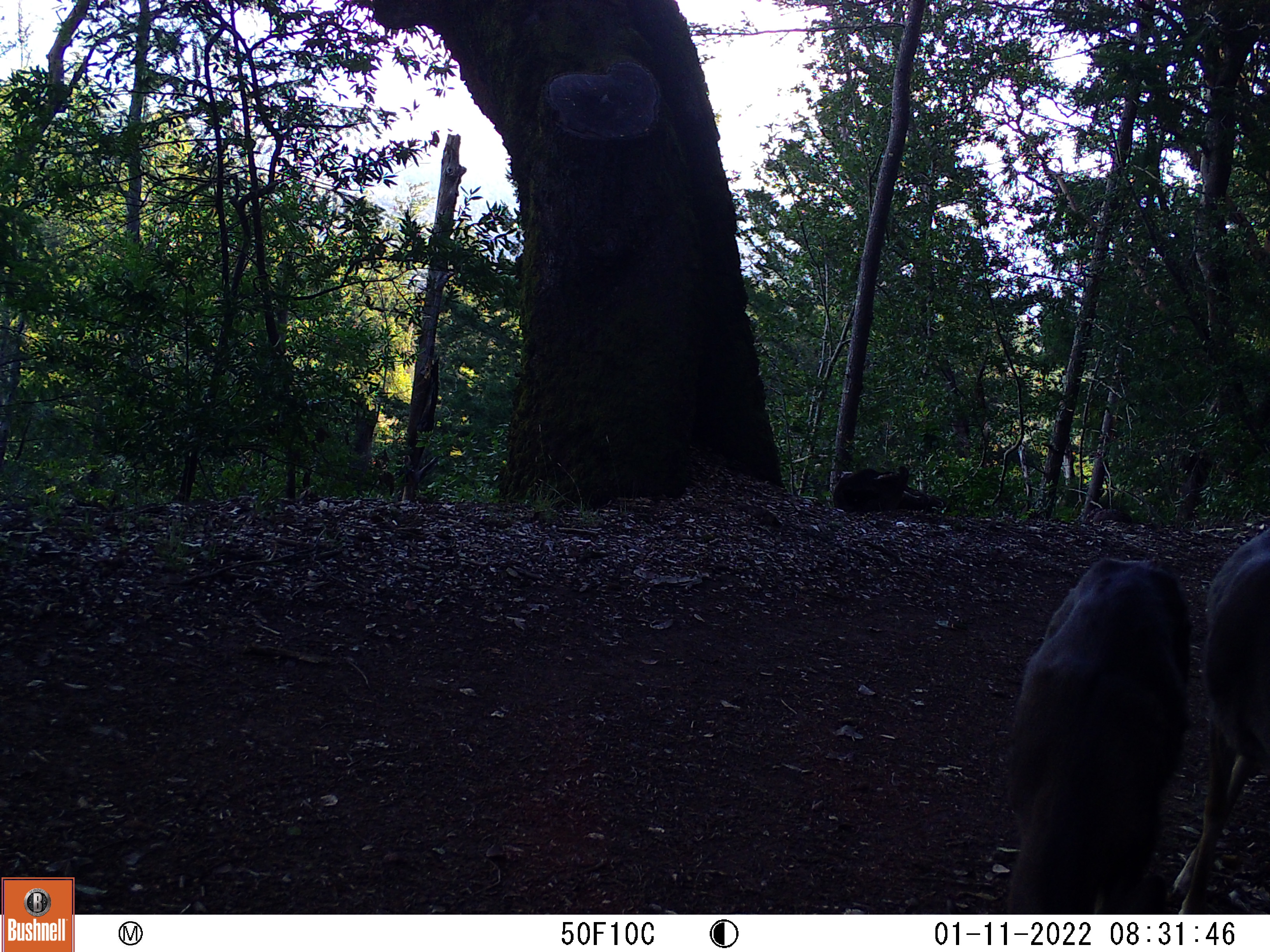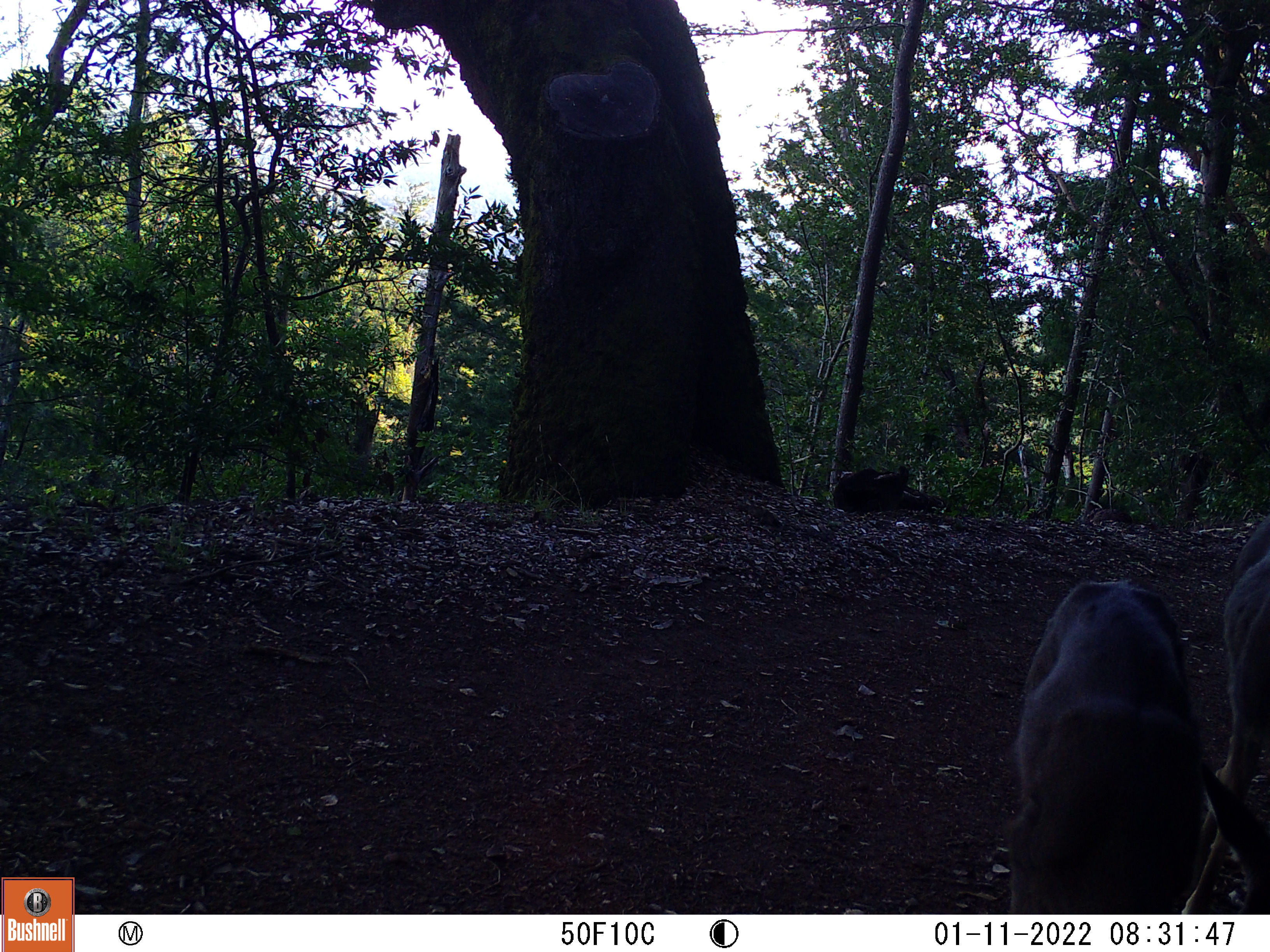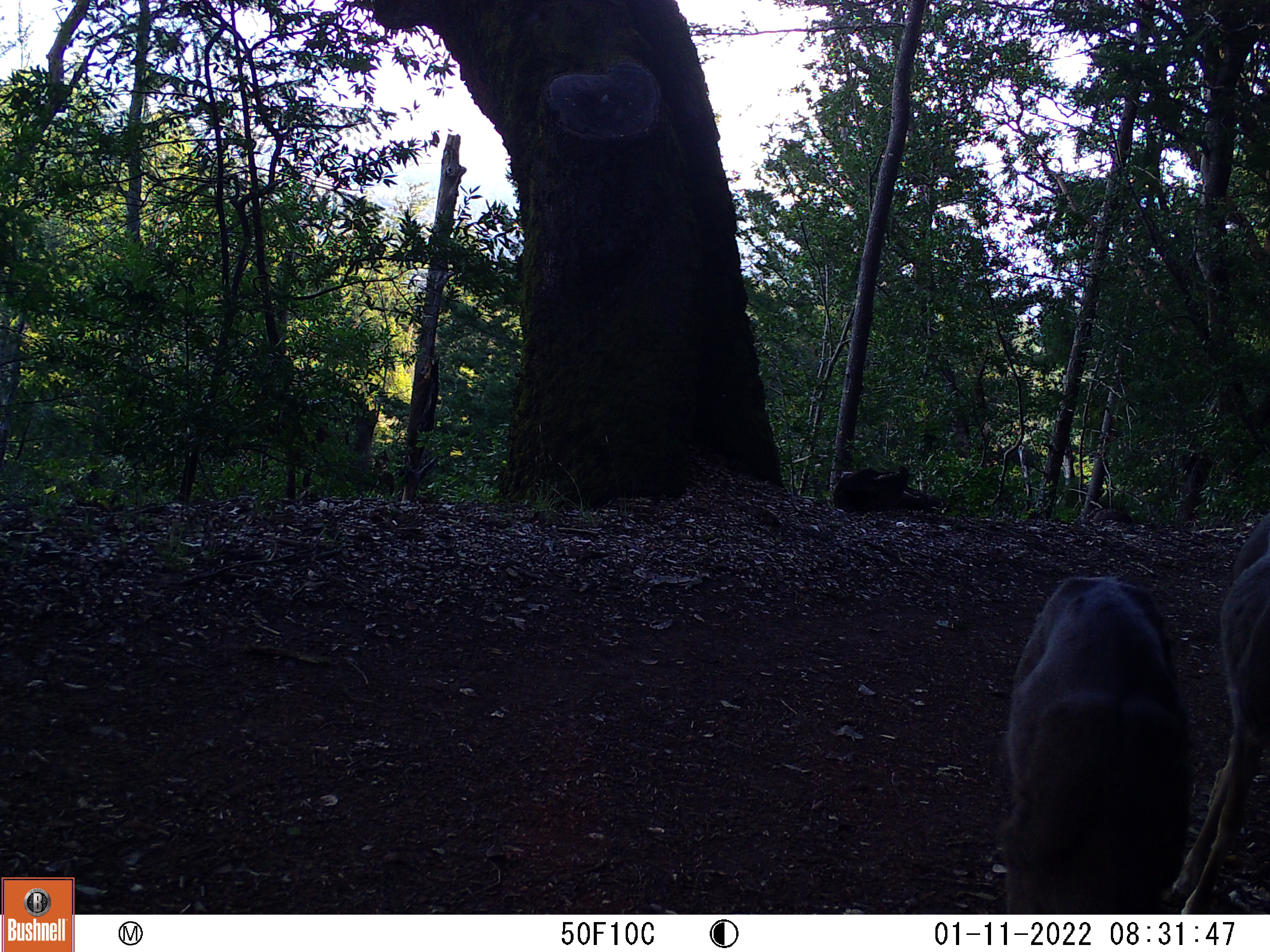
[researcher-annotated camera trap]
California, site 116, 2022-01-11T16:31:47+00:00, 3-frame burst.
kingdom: Animalia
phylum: Chordata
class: Mammalia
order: Artiodactyla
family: Cervidae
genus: Odocoileus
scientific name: Odocoileus hemionus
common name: mule deer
Mule deer (Odocoileus hemionus).